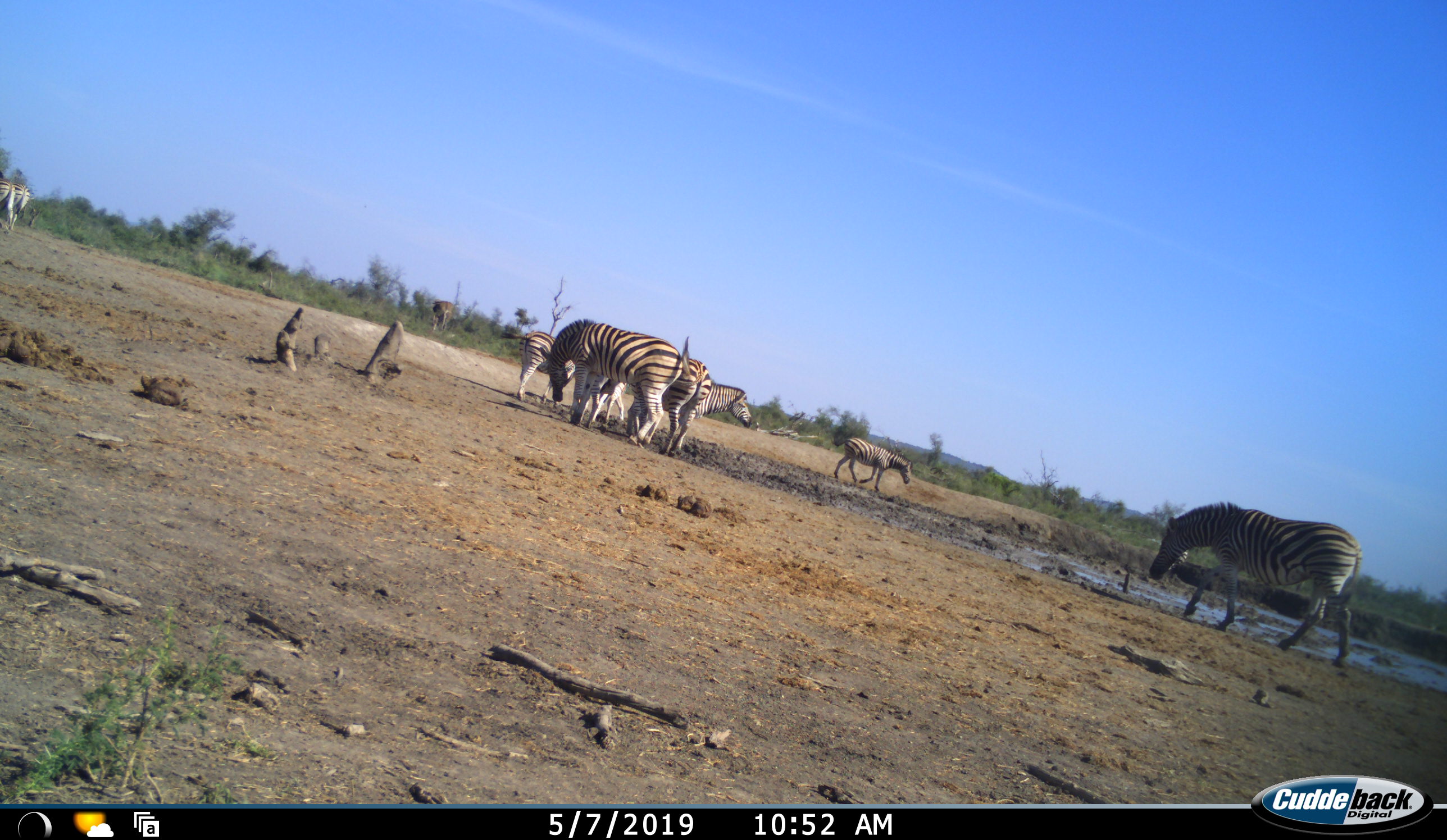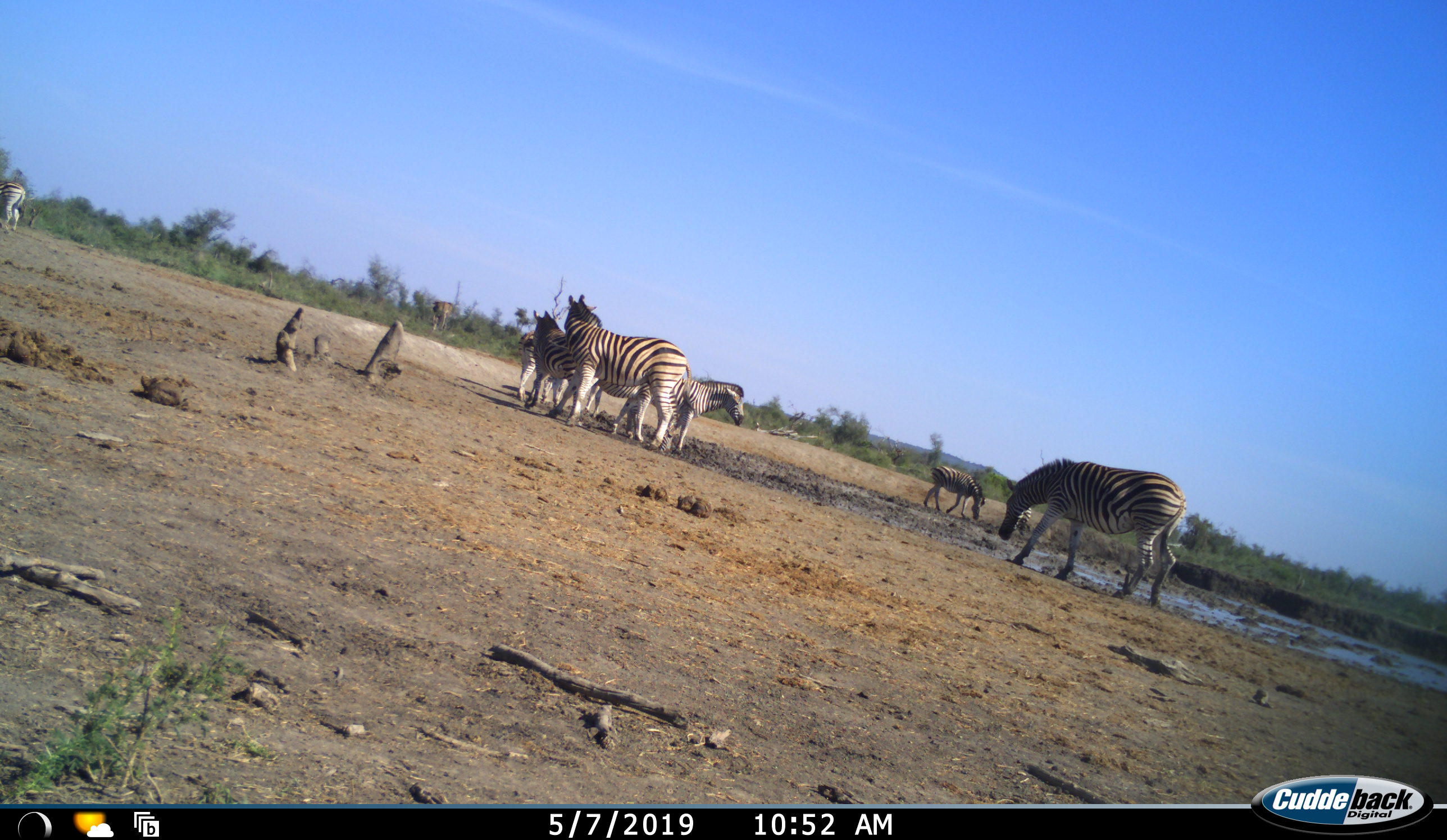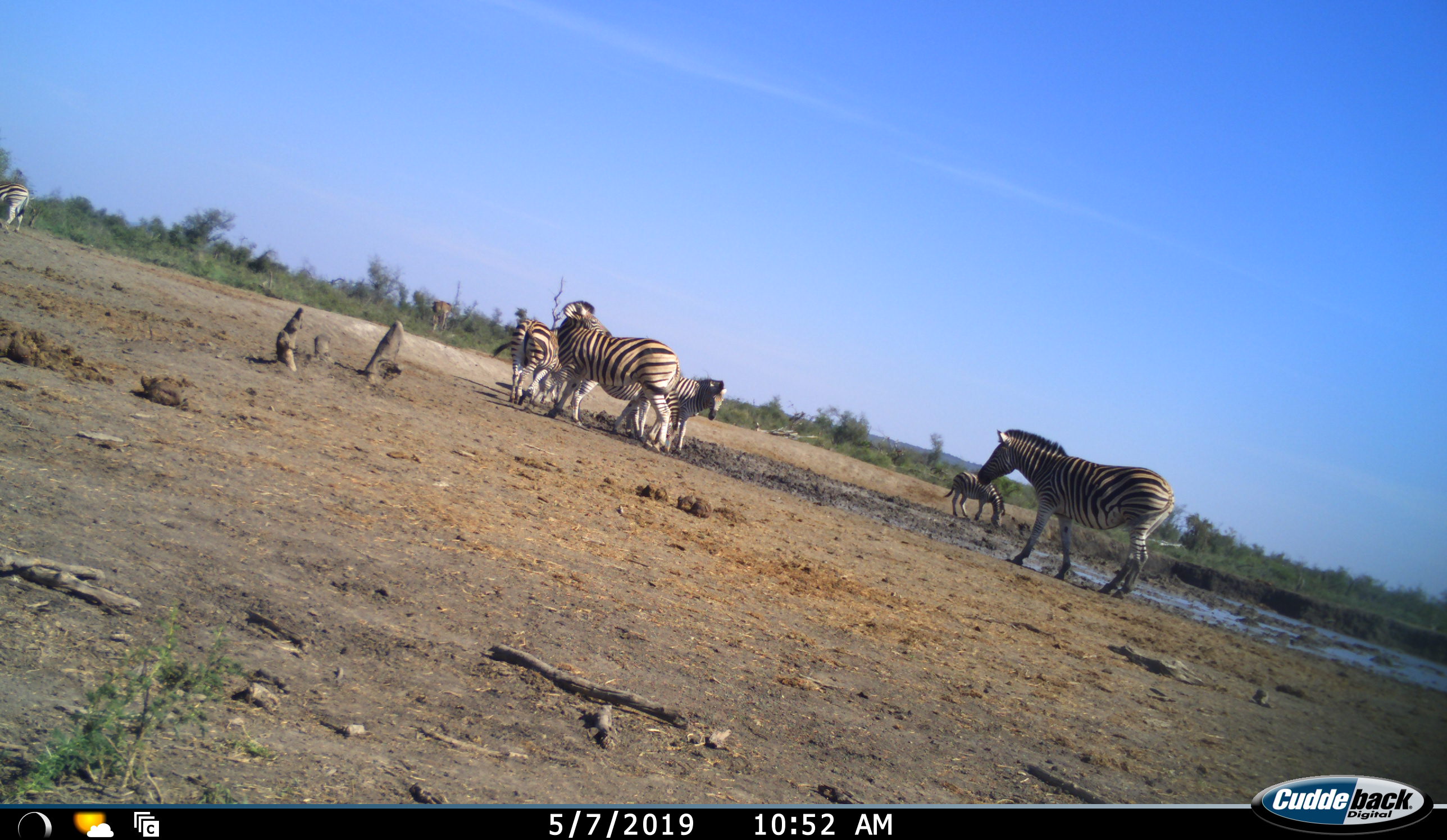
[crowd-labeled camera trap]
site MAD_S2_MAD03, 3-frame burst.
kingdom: Animalia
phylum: Chordata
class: Mammalia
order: Perissodactyla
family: Equidae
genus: Equus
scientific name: Equus quagga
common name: plains zebra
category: zebraplains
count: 9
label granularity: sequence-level